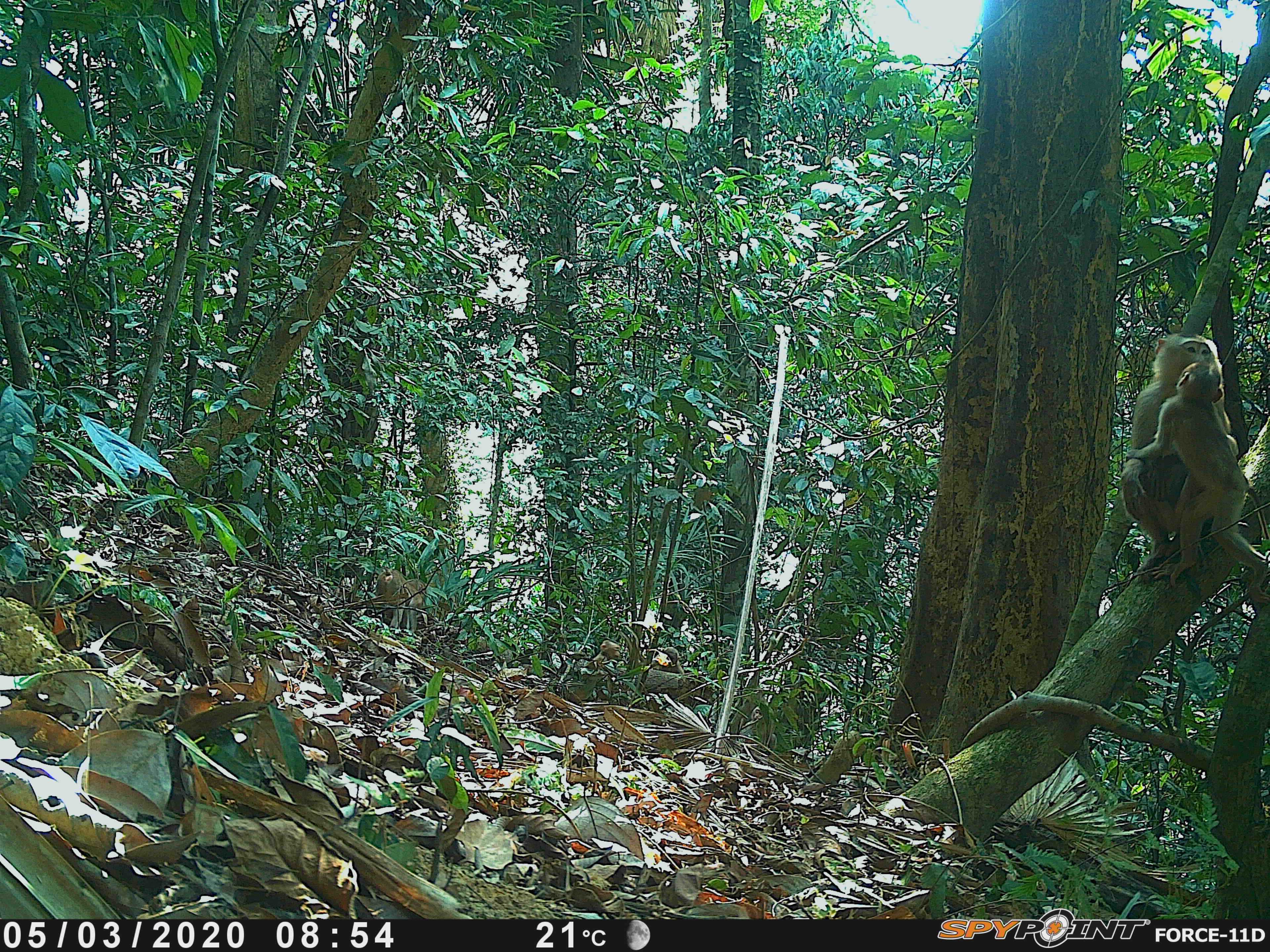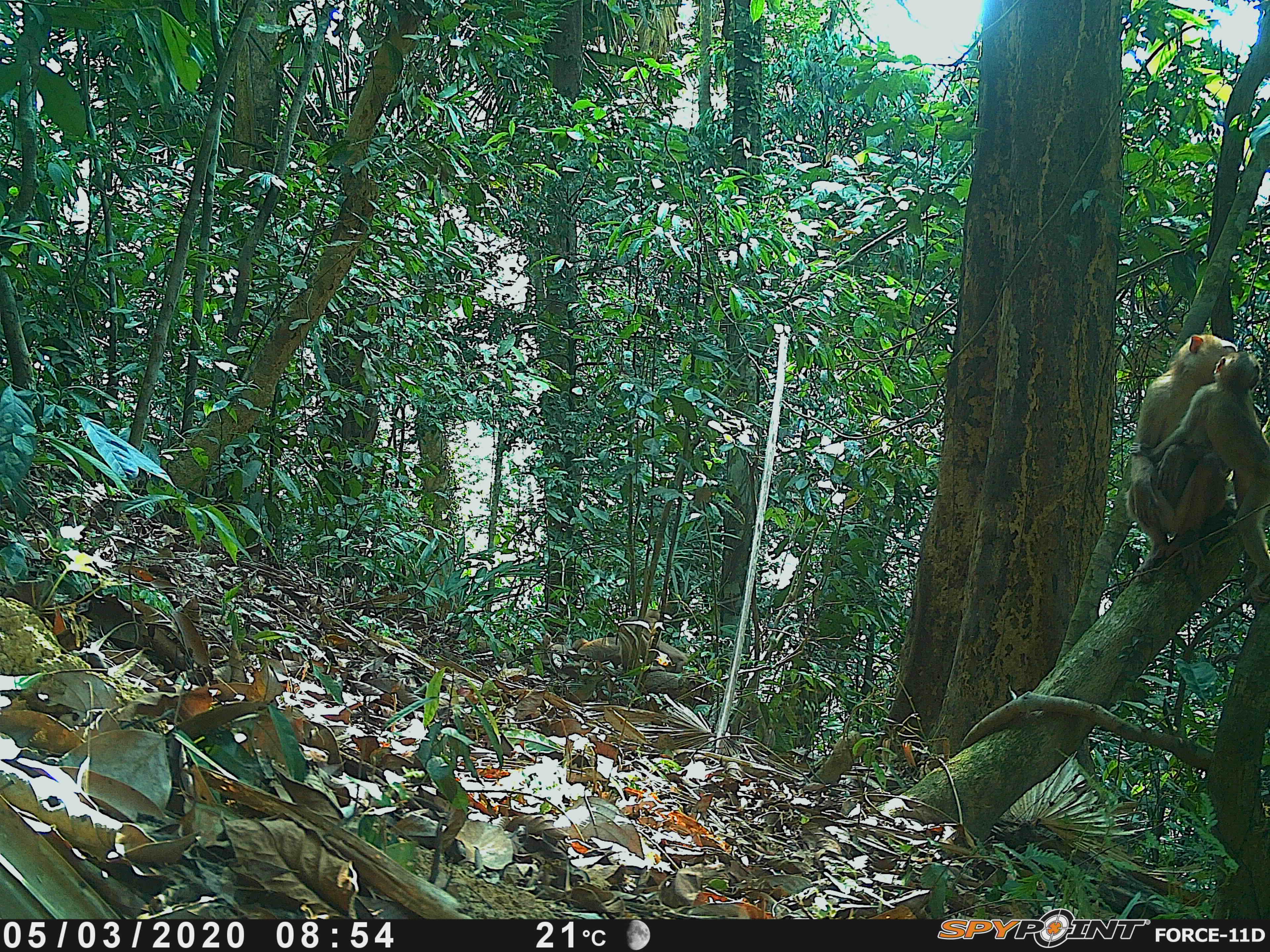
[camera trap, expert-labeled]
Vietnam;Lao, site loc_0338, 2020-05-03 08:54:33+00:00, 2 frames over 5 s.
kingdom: Animalia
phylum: Chordata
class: Mammalia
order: Primates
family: Cercopithecidae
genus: Macaca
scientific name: Macaca nemestrina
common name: pig-tailed macaque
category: pig tailed macaque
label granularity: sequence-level